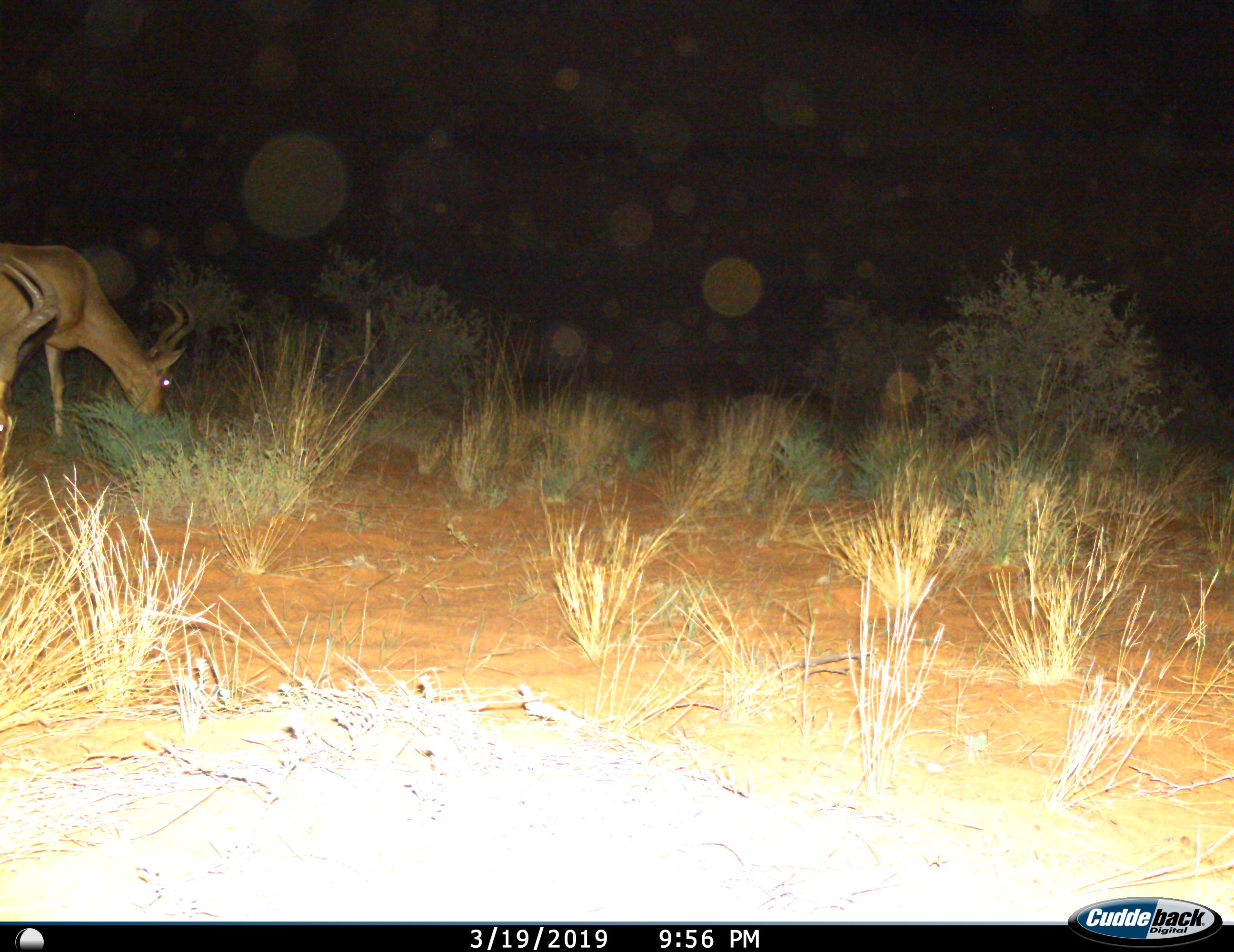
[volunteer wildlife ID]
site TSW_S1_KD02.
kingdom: Animalia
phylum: Chordata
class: Mammalia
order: Artiodactyla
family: Bovidae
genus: Alcelaphus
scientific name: Alcelaphus buselaphus caama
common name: red hartebeest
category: hartebeestred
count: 2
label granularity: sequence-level